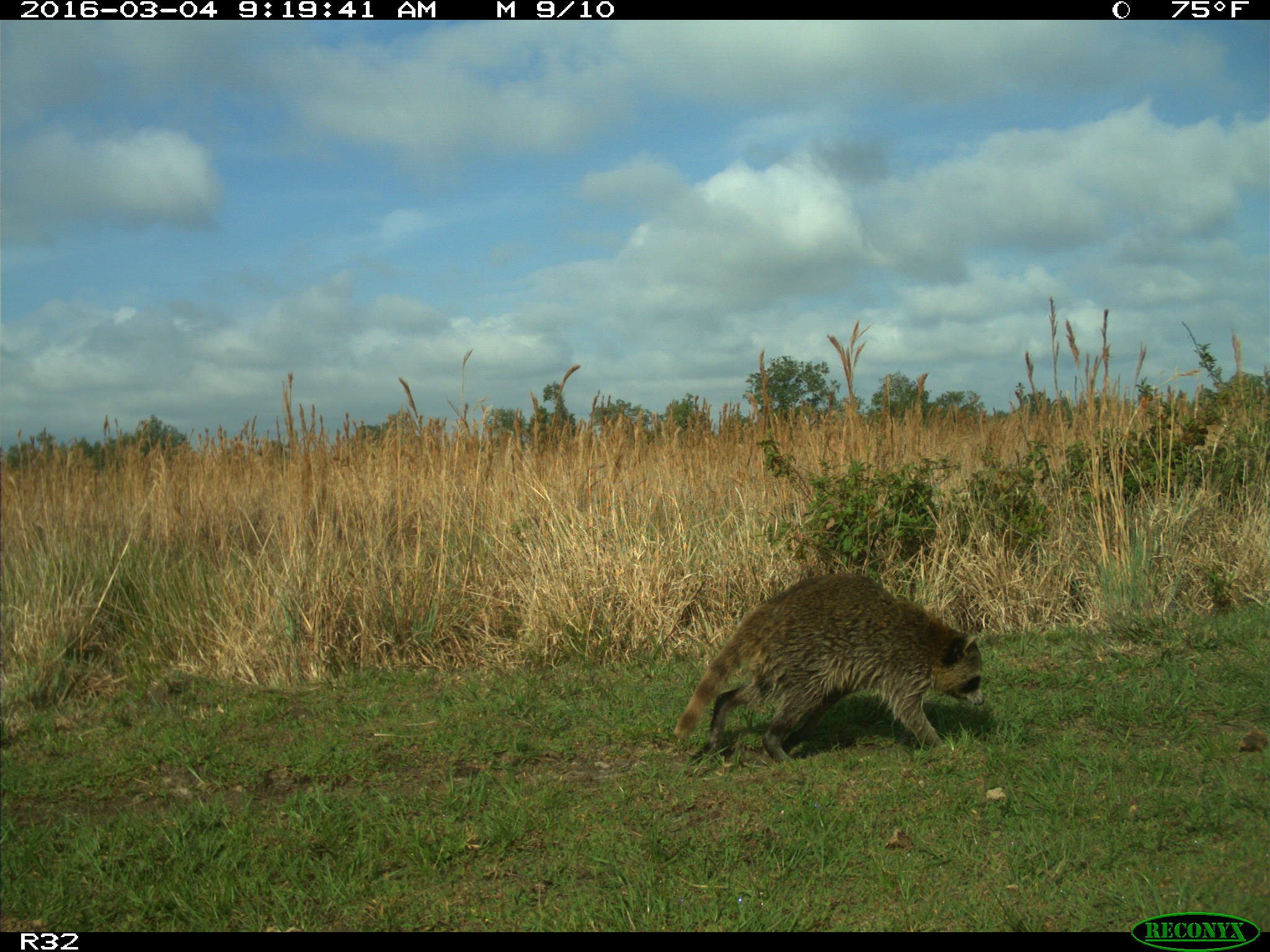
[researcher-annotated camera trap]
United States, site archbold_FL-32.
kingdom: Animalia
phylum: Chordata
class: Mammalia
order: Carnivora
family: Procyonidae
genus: Procyon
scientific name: Procyon lotor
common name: common raccoon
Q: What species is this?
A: Procyon lotor (common raccoon).